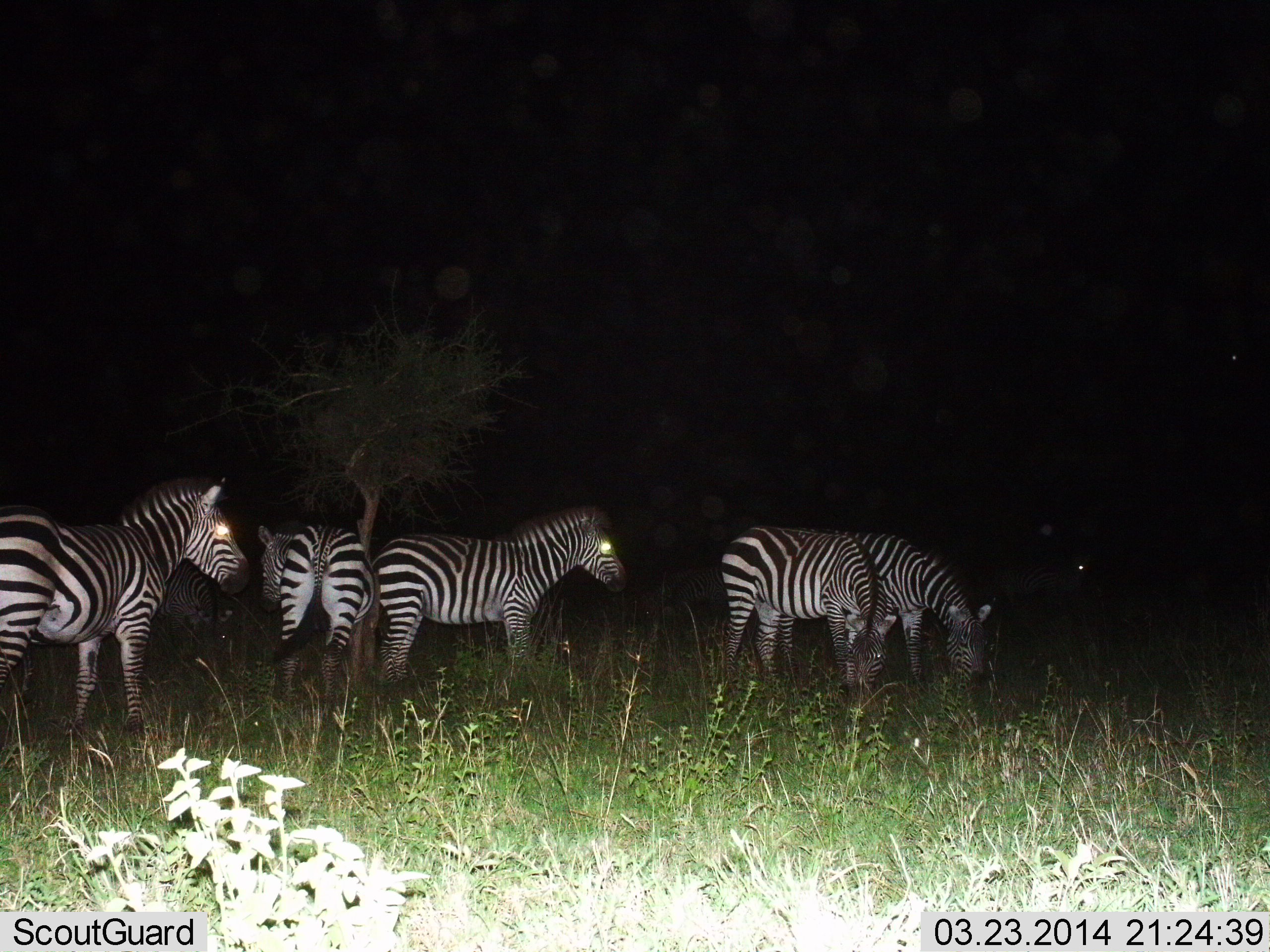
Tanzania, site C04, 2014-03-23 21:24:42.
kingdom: Animalia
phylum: Chordata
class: Mammalia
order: Perissodactyla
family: Equidae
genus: Equus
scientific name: Equus quagga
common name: plains zebra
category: zebra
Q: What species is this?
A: Zebra (plains zebra) (Equus quagga).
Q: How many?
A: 6.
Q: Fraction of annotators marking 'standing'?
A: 90%.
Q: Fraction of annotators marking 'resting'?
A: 0%.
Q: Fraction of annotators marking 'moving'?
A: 0%.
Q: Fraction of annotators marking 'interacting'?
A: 0%.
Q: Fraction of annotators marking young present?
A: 0%.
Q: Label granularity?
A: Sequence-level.